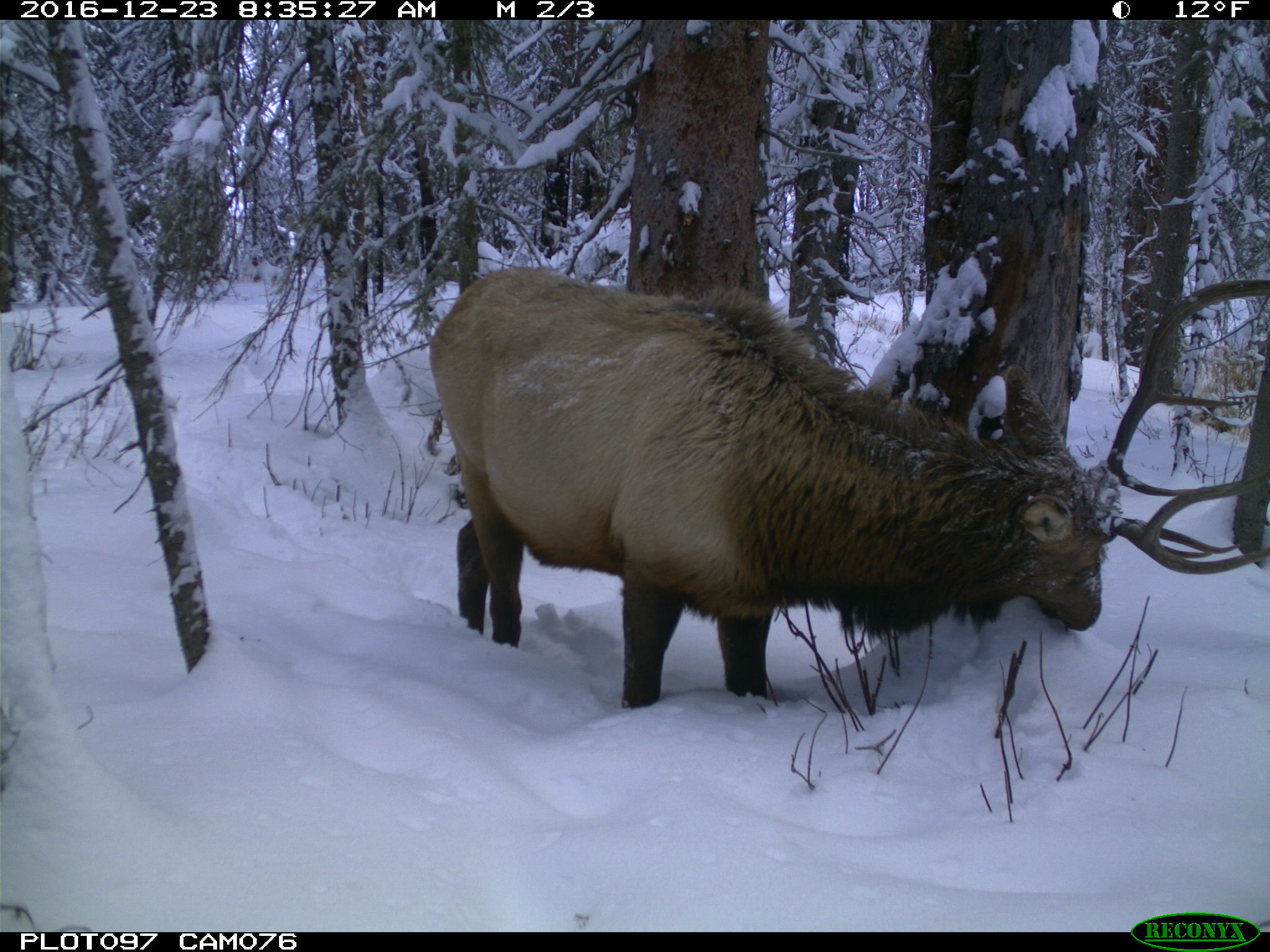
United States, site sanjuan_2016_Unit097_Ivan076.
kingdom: Animalia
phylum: Chordata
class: Mammalia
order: Artiodactyla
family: Cervidae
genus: Cervus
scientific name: Cervus elaphus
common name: red deer